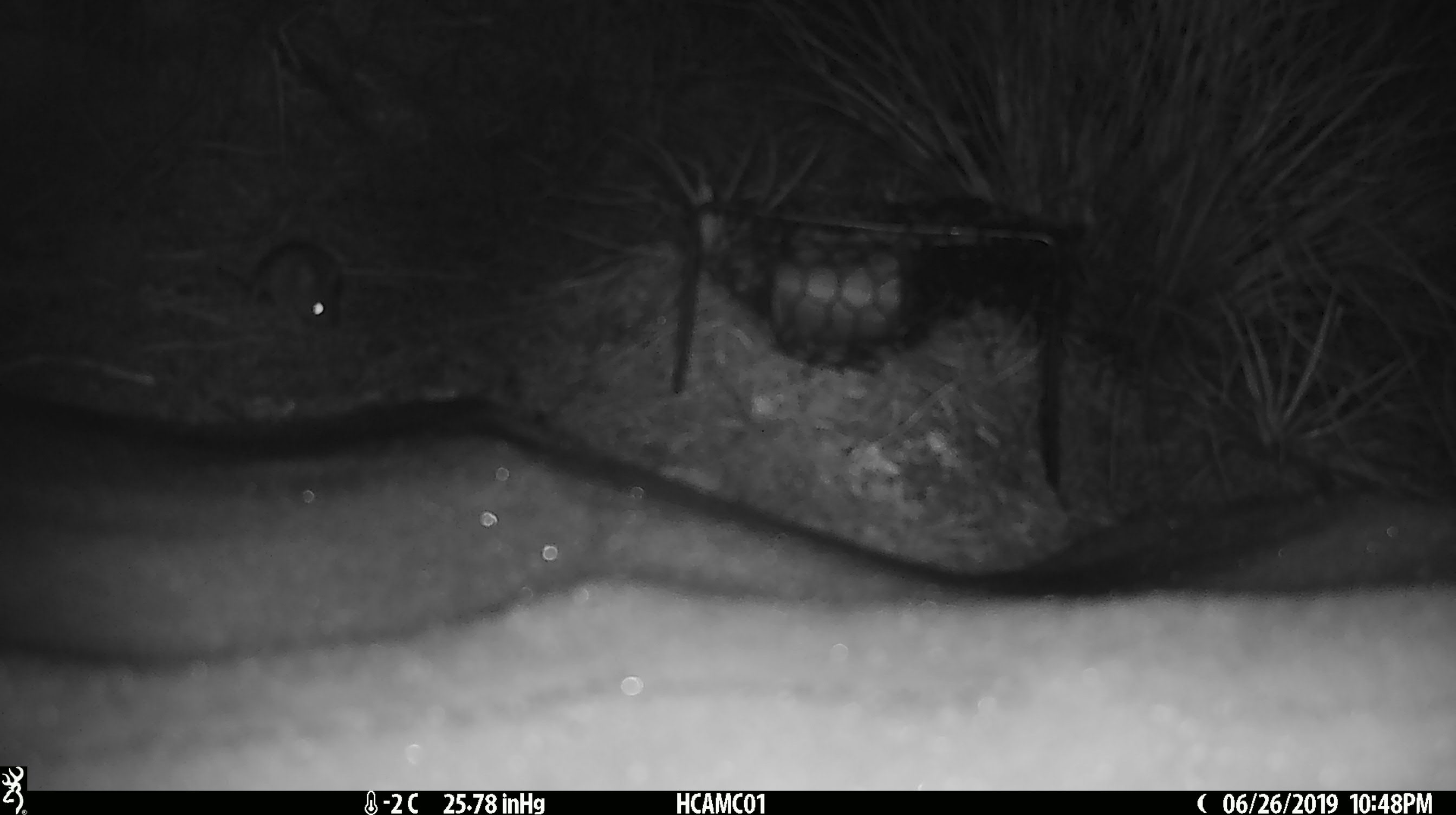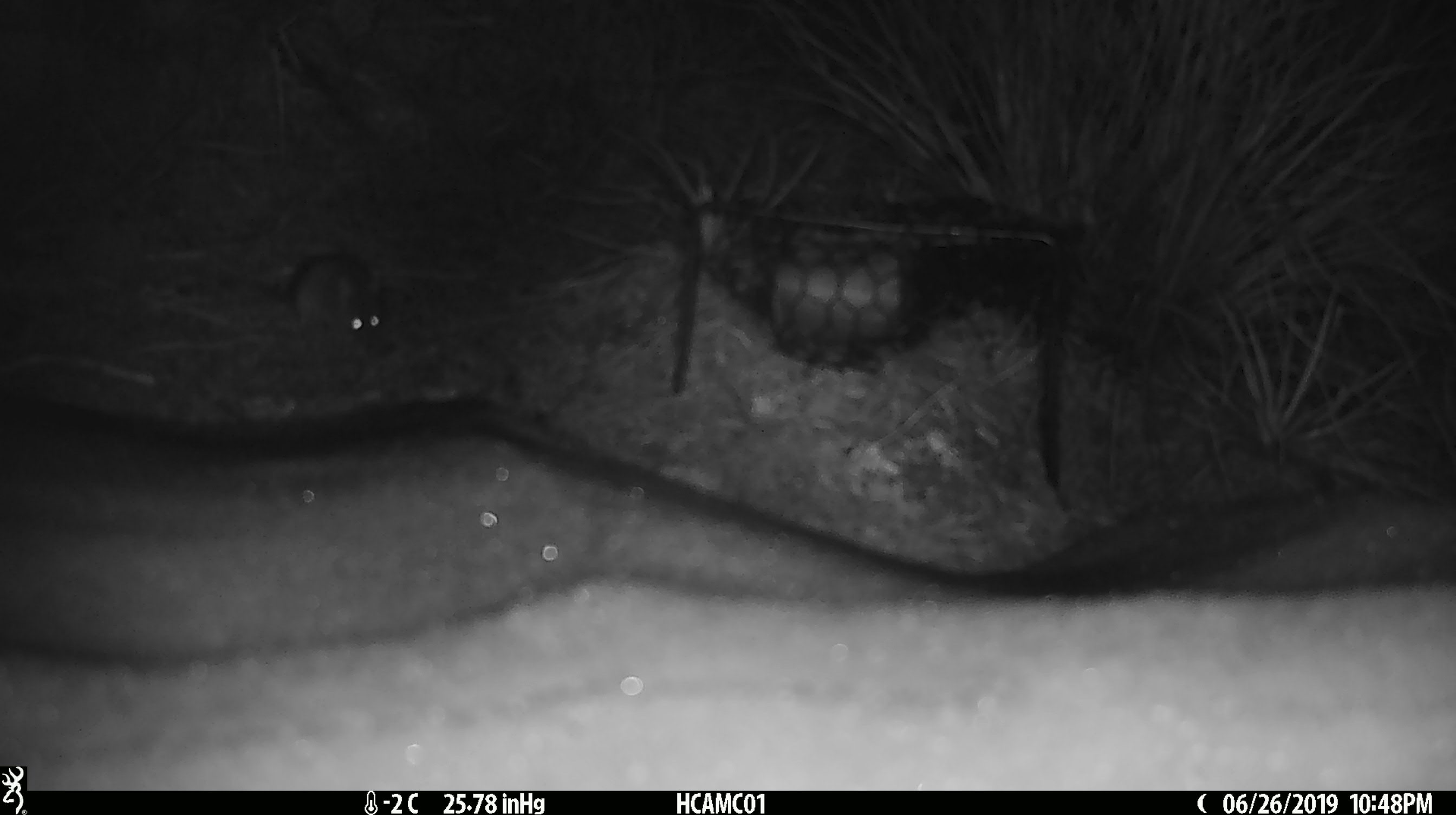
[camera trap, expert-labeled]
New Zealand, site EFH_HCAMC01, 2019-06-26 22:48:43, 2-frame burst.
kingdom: Animalia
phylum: Chordata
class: Mammalia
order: Rodentia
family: Muridae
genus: Mus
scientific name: Mus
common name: mouse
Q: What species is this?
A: Mouse (Mus).